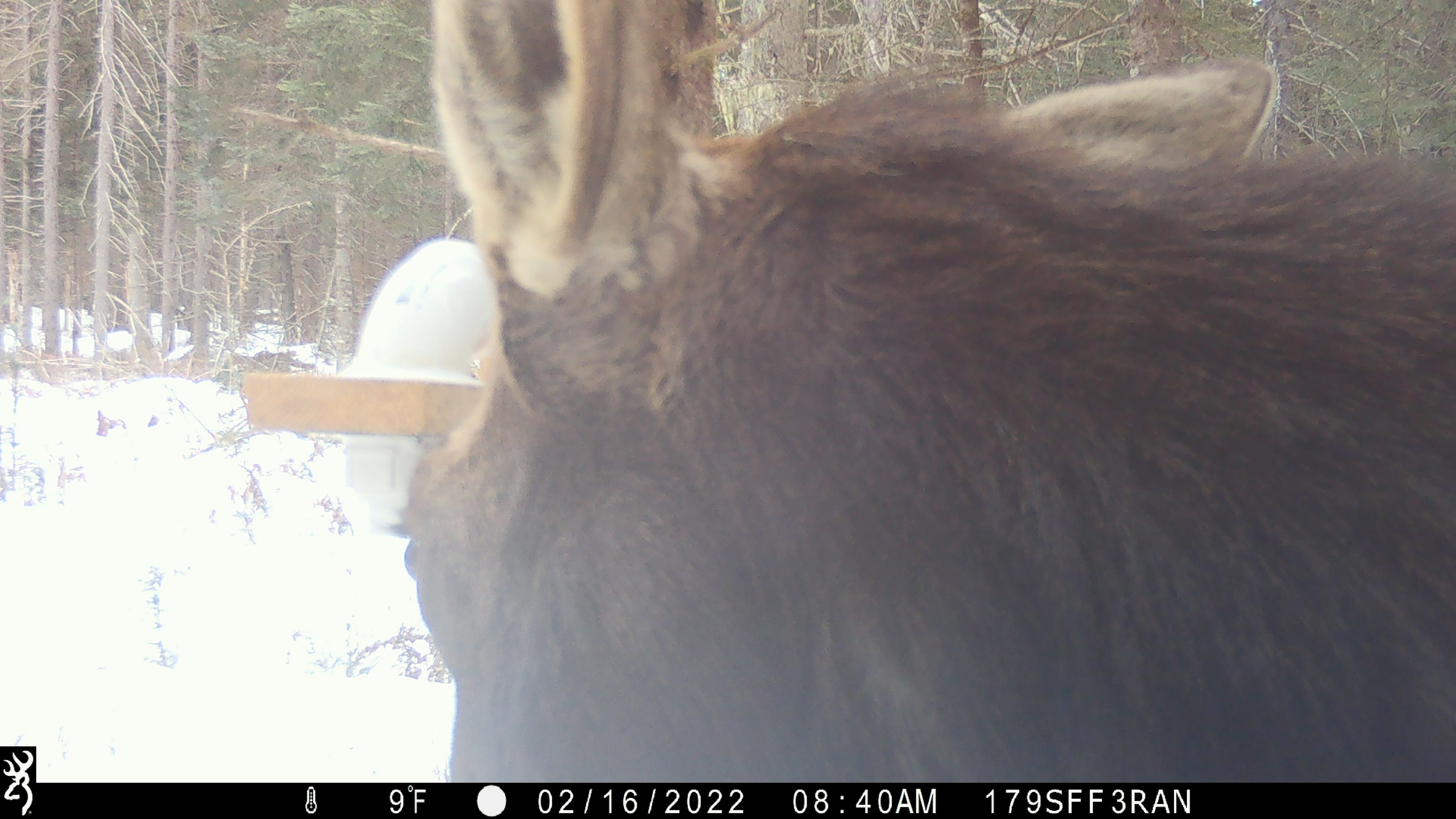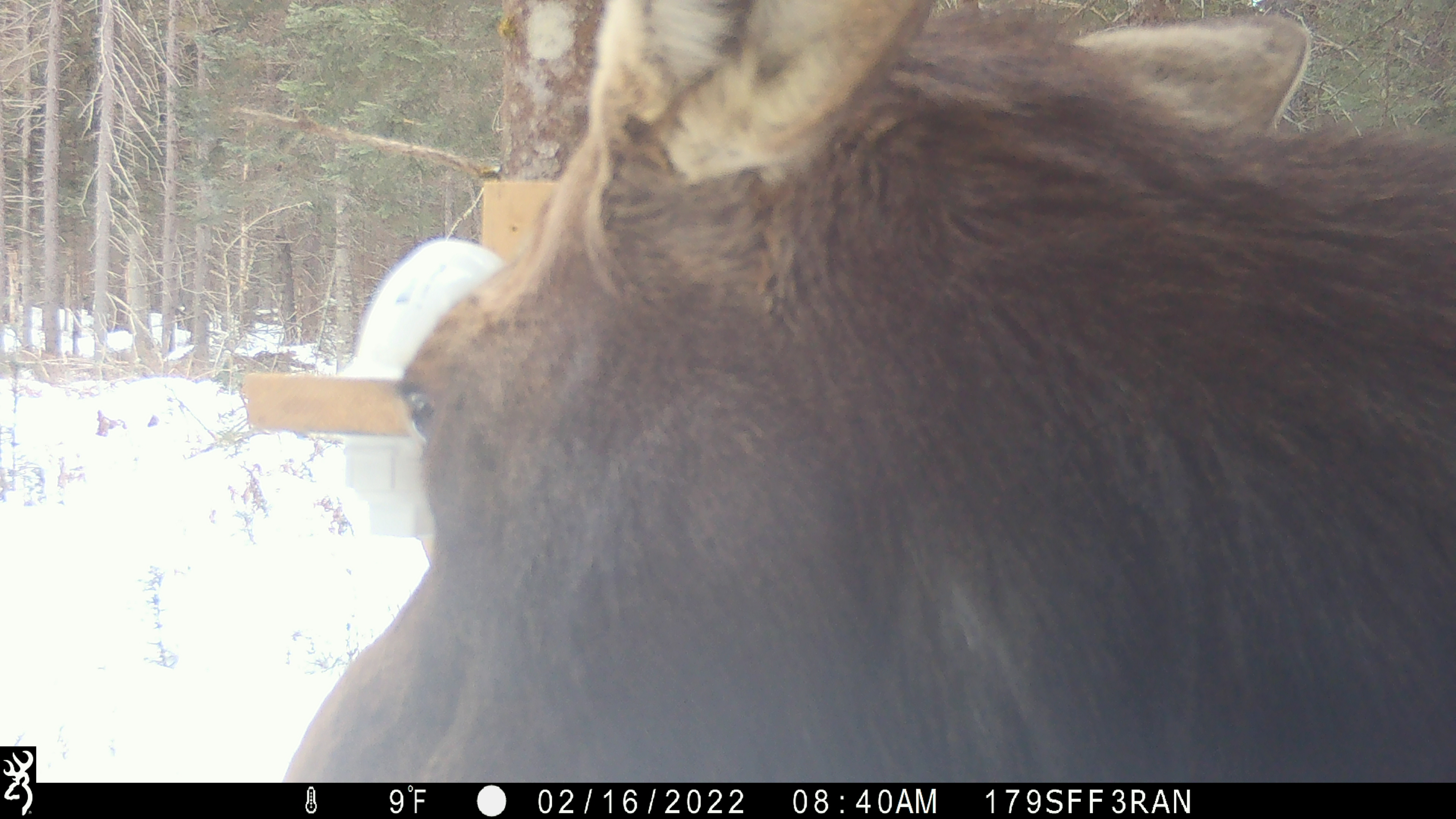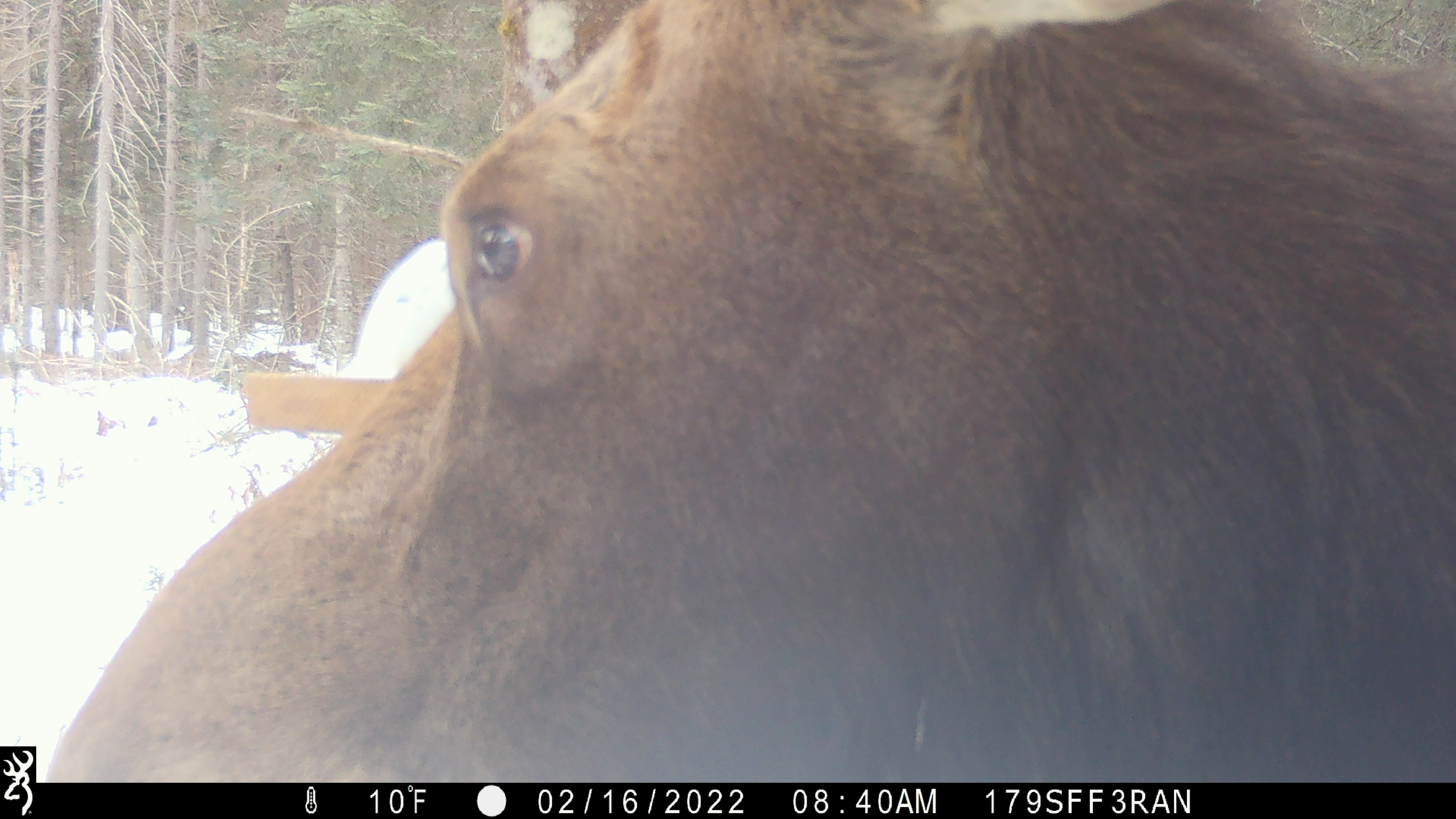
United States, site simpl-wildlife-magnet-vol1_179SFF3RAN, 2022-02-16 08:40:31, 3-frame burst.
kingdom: Animalia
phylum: Chordata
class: Mammalia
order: Artiodactyla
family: Cervidae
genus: Alces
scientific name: Alces alces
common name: moose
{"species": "moose (Alces alces)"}